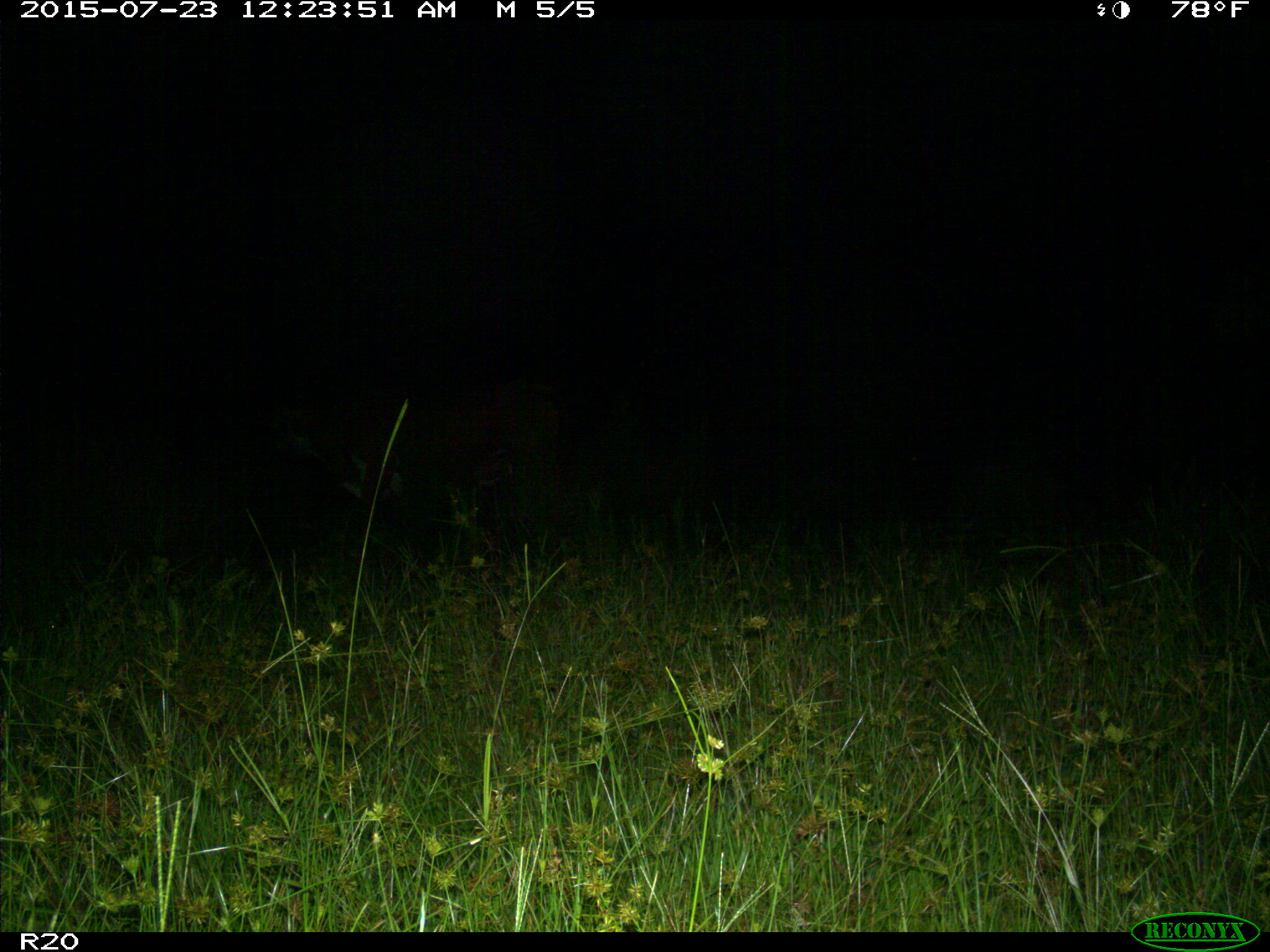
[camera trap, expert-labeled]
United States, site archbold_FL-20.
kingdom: Animalia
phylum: Chordata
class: Mammalia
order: Artiodactyla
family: Bovidae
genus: Bos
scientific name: Bos taurus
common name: domestic cow